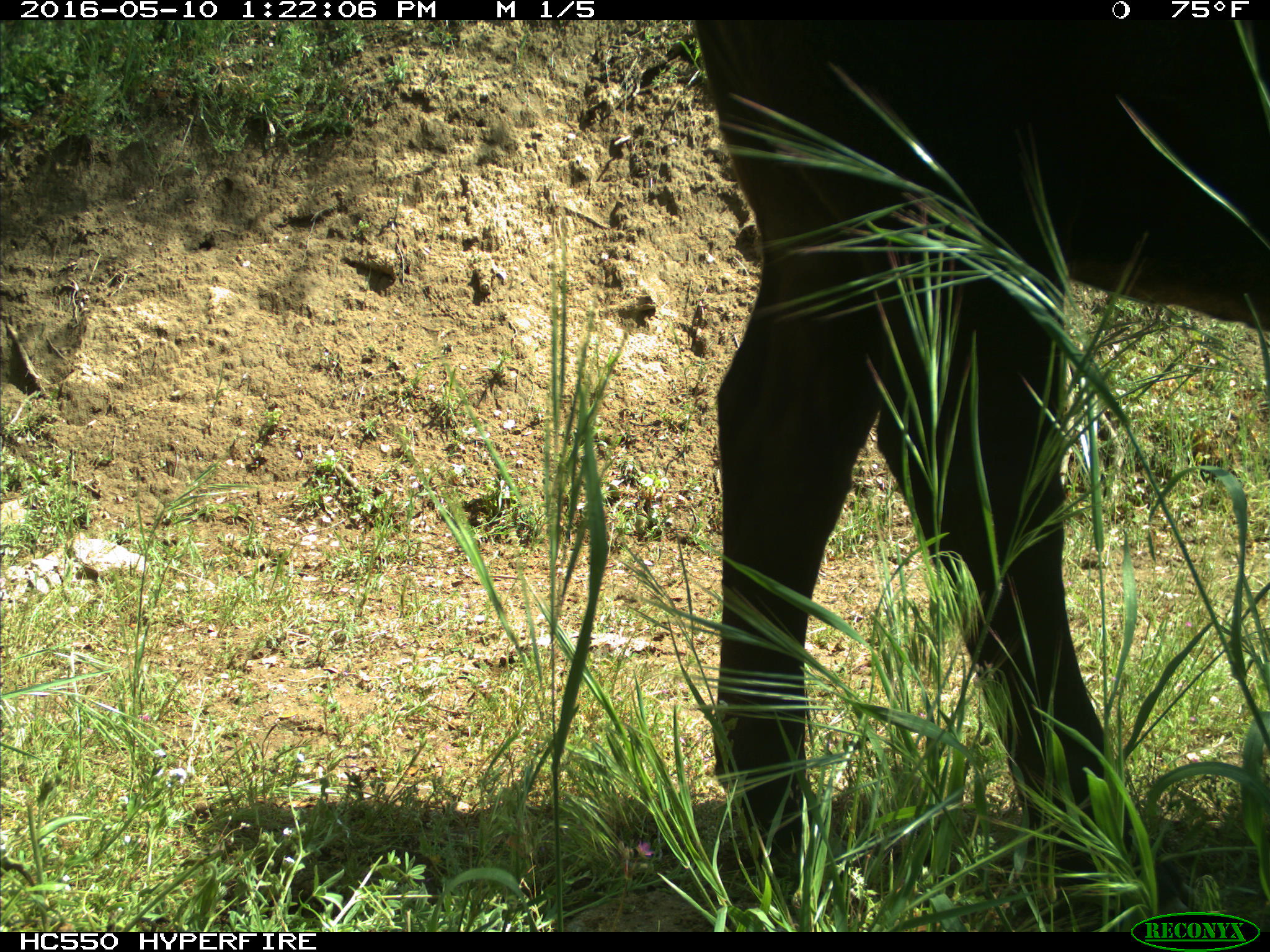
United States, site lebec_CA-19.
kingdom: Animalia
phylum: Chordata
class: Mammalia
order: Artiodactyla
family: Bovidae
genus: Bos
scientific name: Bos taurus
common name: domestic cow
Bos taurus (domestic cow).